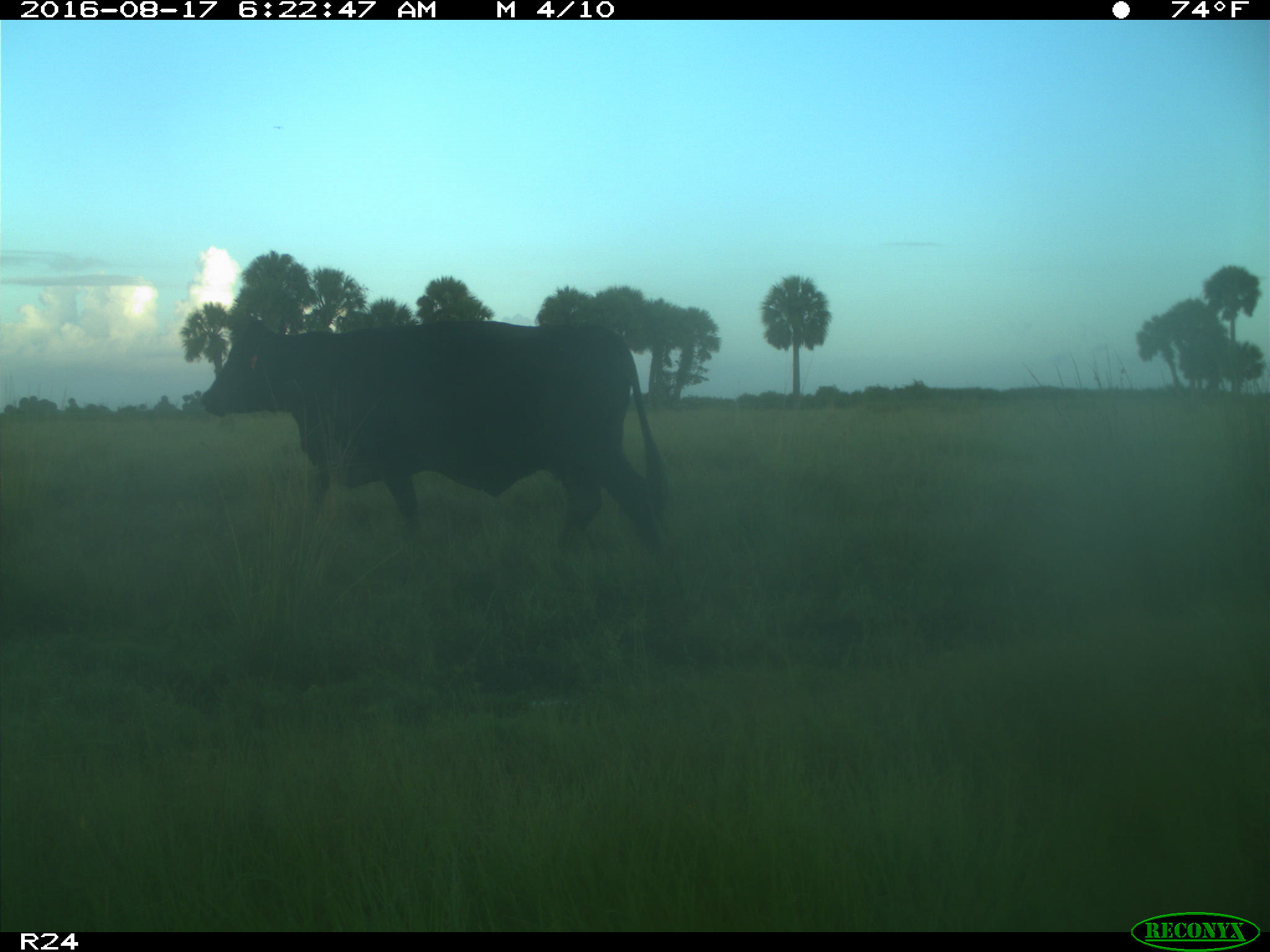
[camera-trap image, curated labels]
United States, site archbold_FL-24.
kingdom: Animalia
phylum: Chordata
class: Mammalia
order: Artiodactyla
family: Bovidae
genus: Bos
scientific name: Bos taurus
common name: domestic cow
Bos taurus (domestic cow).